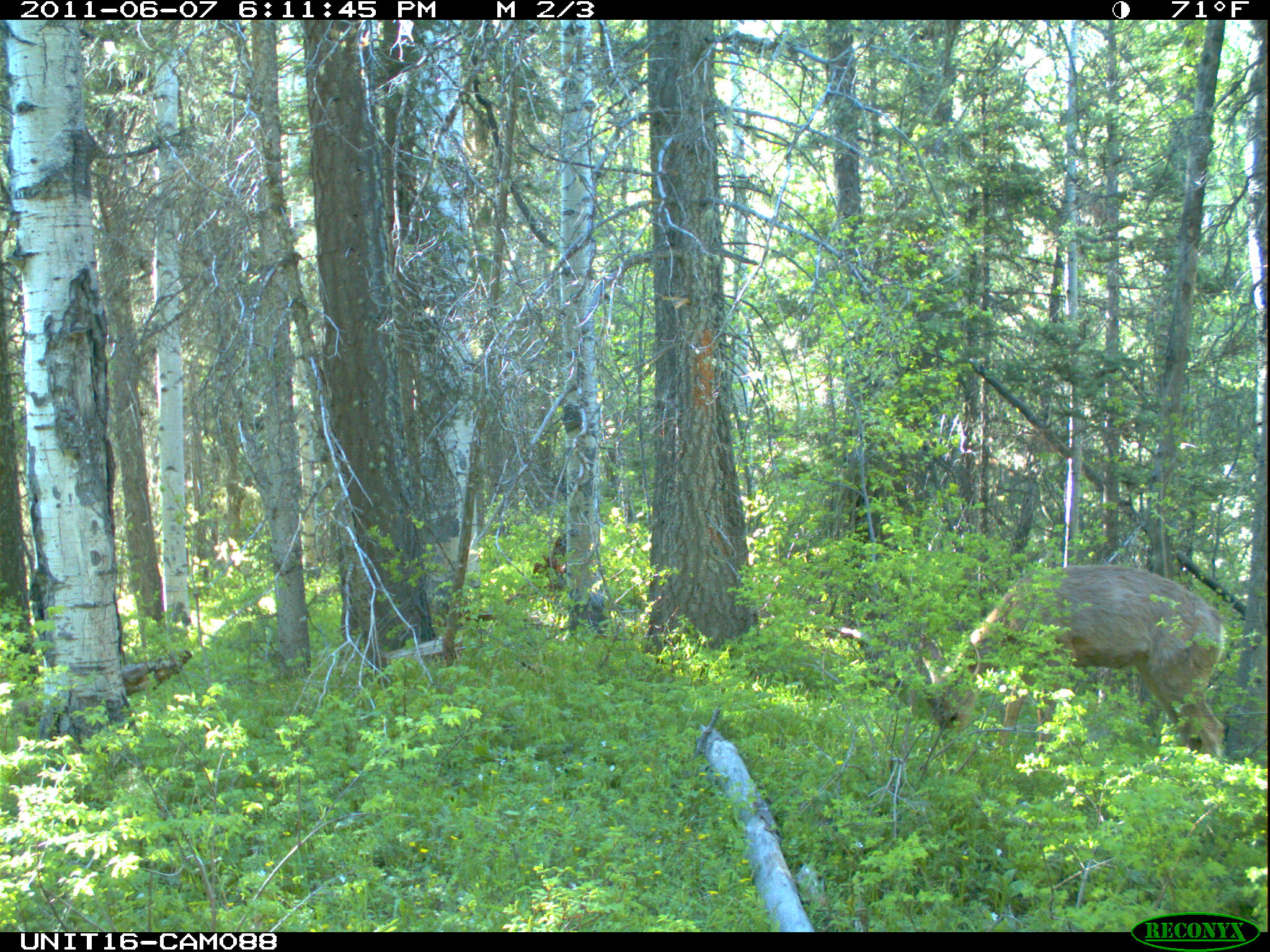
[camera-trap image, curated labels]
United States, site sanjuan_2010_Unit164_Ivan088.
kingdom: Animalia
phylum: Chordata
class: Mammalia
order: Artiodactyla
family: Cervidae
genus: Odocoileus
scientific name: Odocoileus hemionus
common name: mule deer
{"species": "Odocoileus hemionus (mule deer)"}